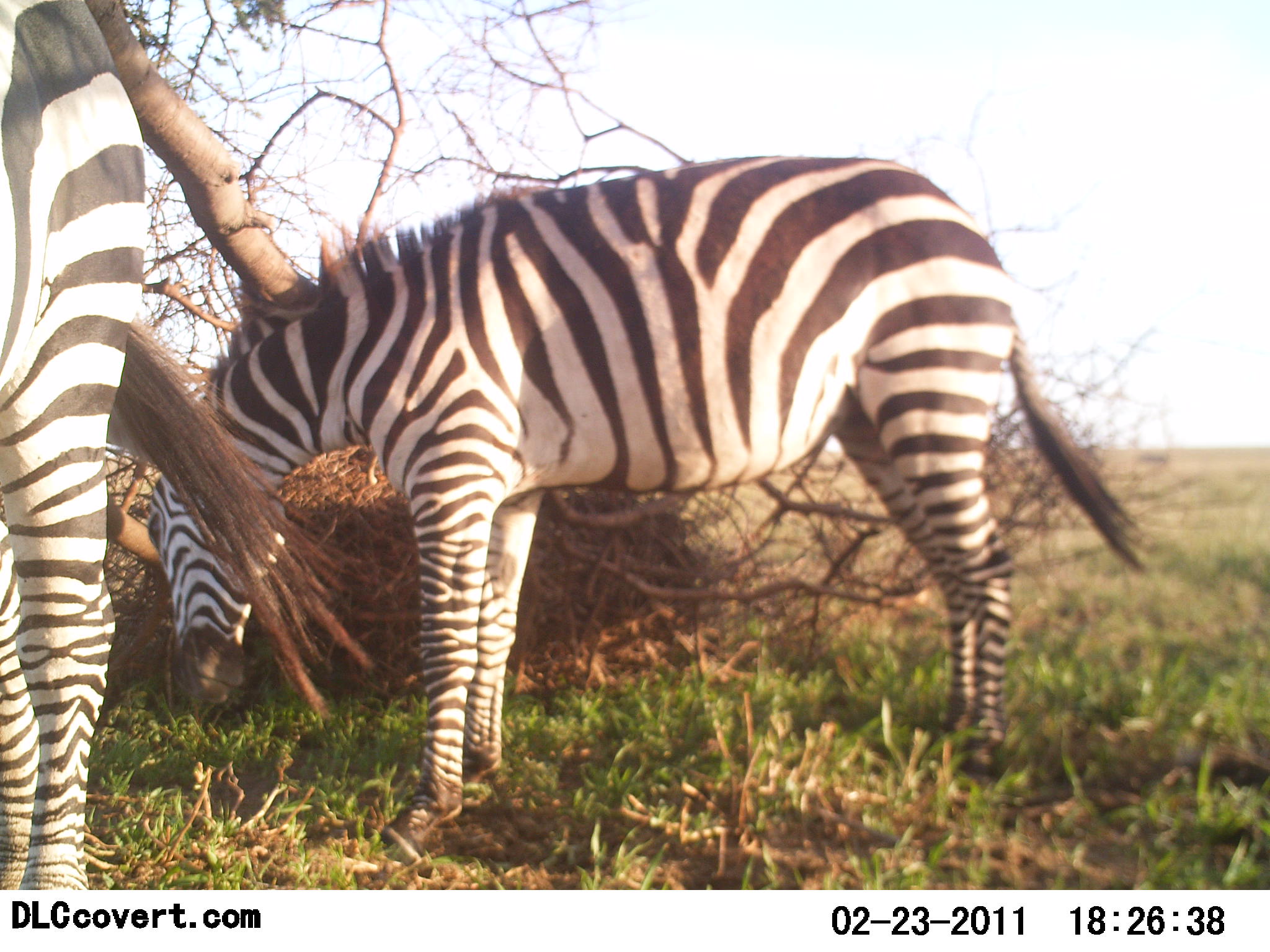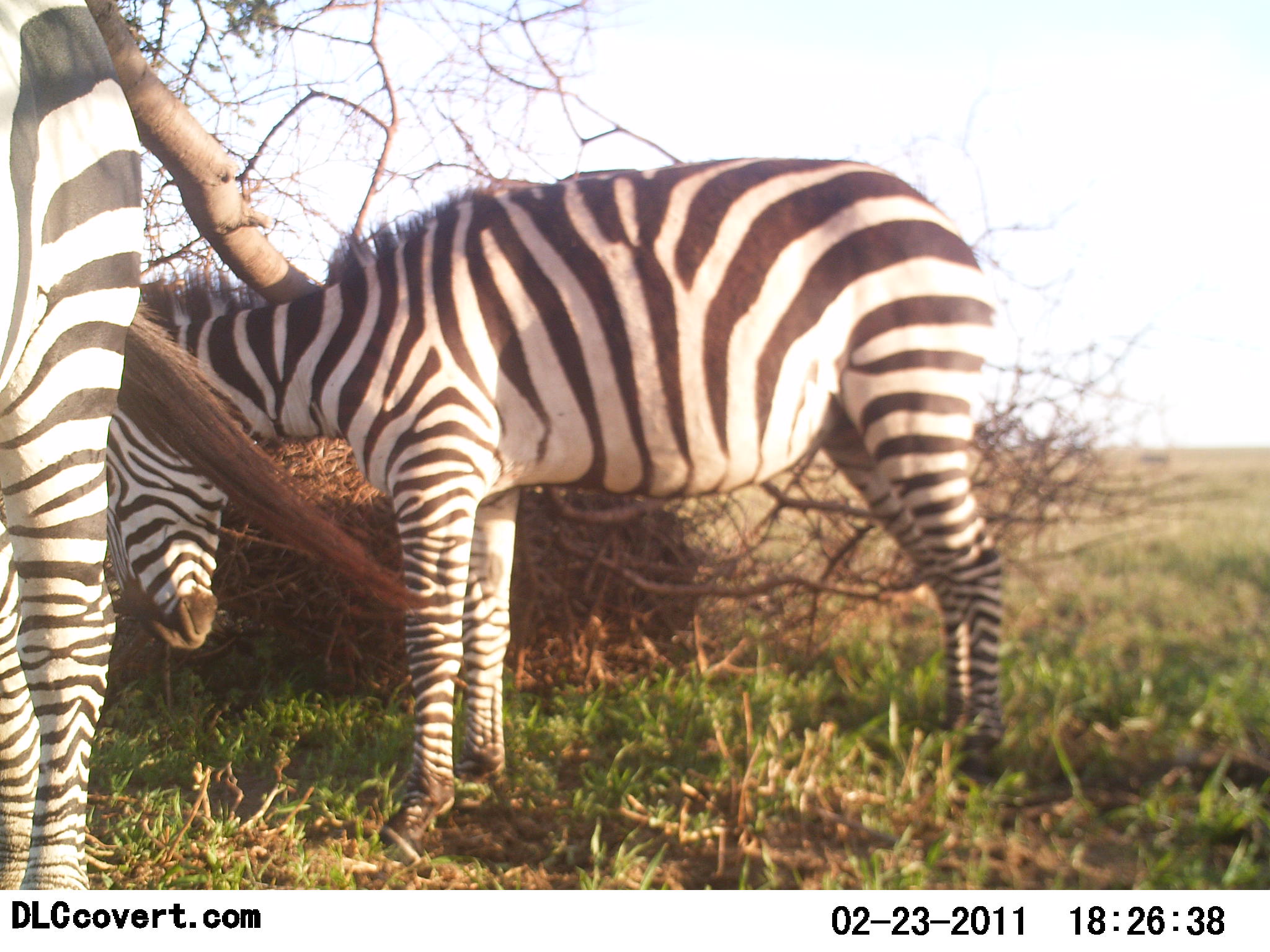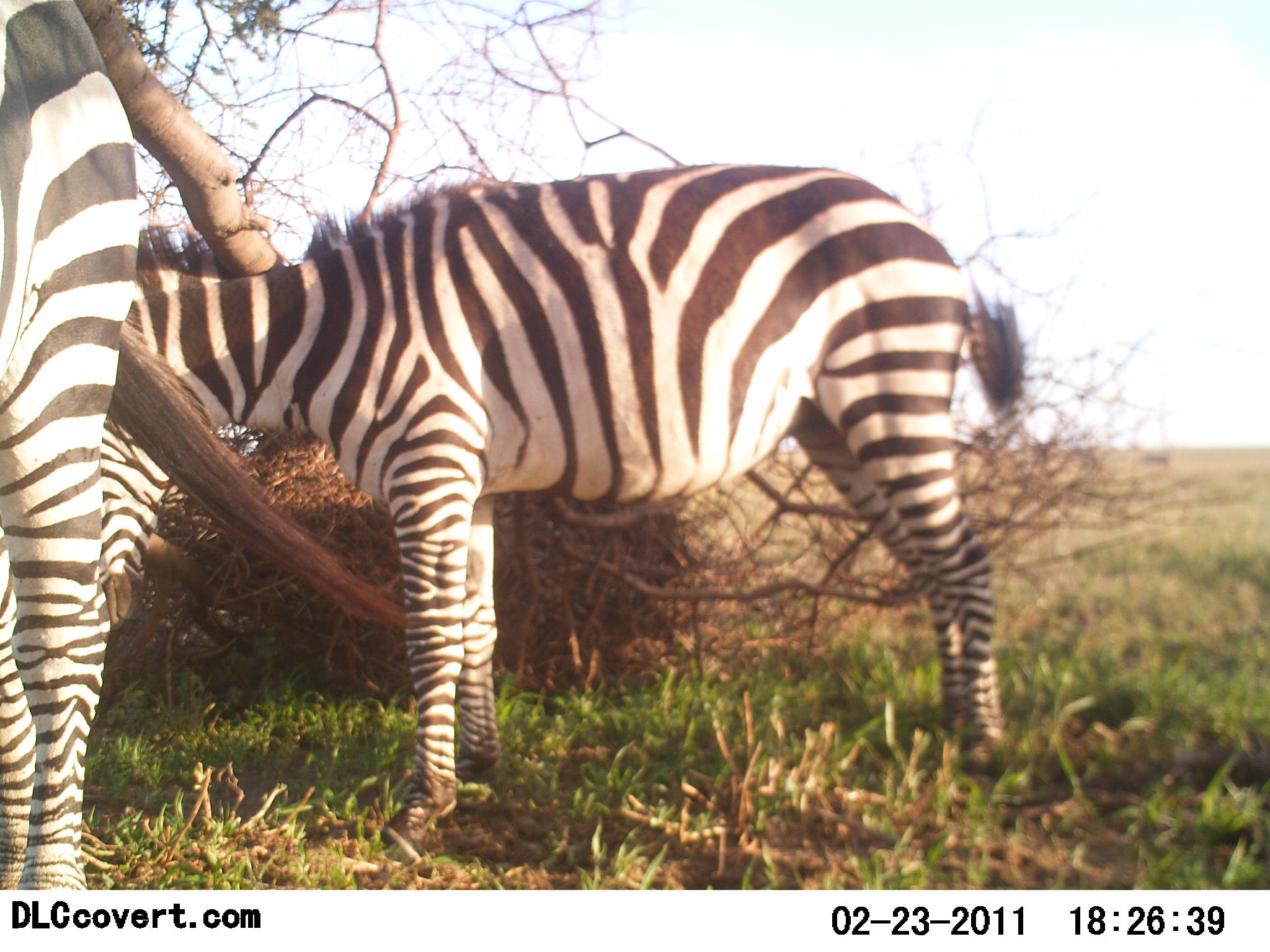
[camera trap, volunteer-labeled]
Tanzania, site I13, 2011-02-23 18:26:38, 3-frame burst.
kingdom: Animalia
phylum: Chordata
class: Mammalia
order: Perissodactyla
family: Equidae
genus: Equus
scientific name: Equus quagga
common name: plains zebra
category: zebra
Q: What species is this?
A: Zebra (plains zebra) (Equus quagga).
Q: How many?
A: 2.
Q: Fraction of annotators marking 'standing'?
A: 83%.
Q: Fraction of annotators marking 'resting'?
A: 0%.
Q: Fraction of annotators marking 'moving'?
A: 0%.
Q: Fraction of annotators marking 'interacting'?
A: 0%.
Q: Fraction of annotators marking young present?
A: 8%.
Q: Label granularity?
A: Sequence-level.